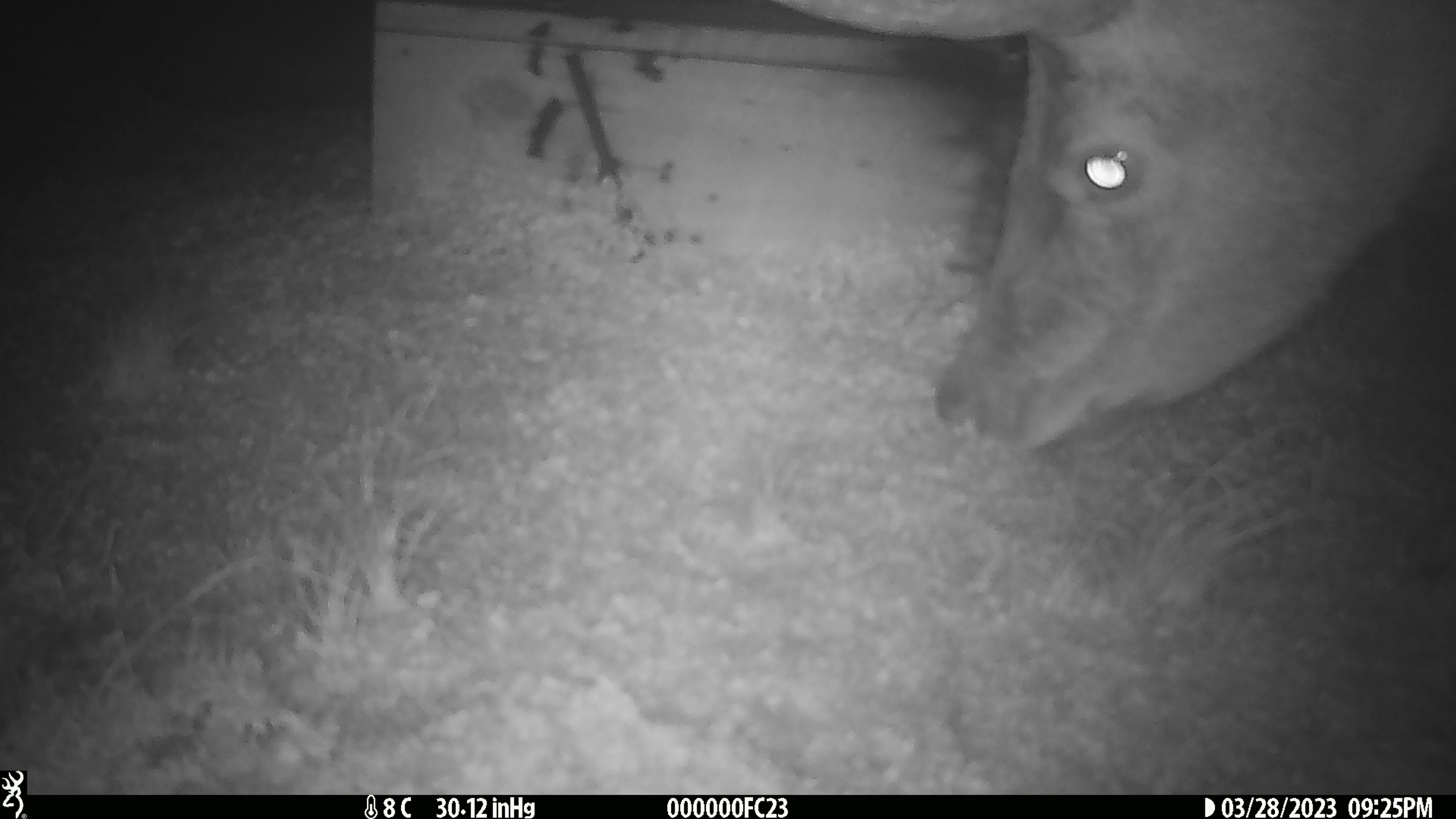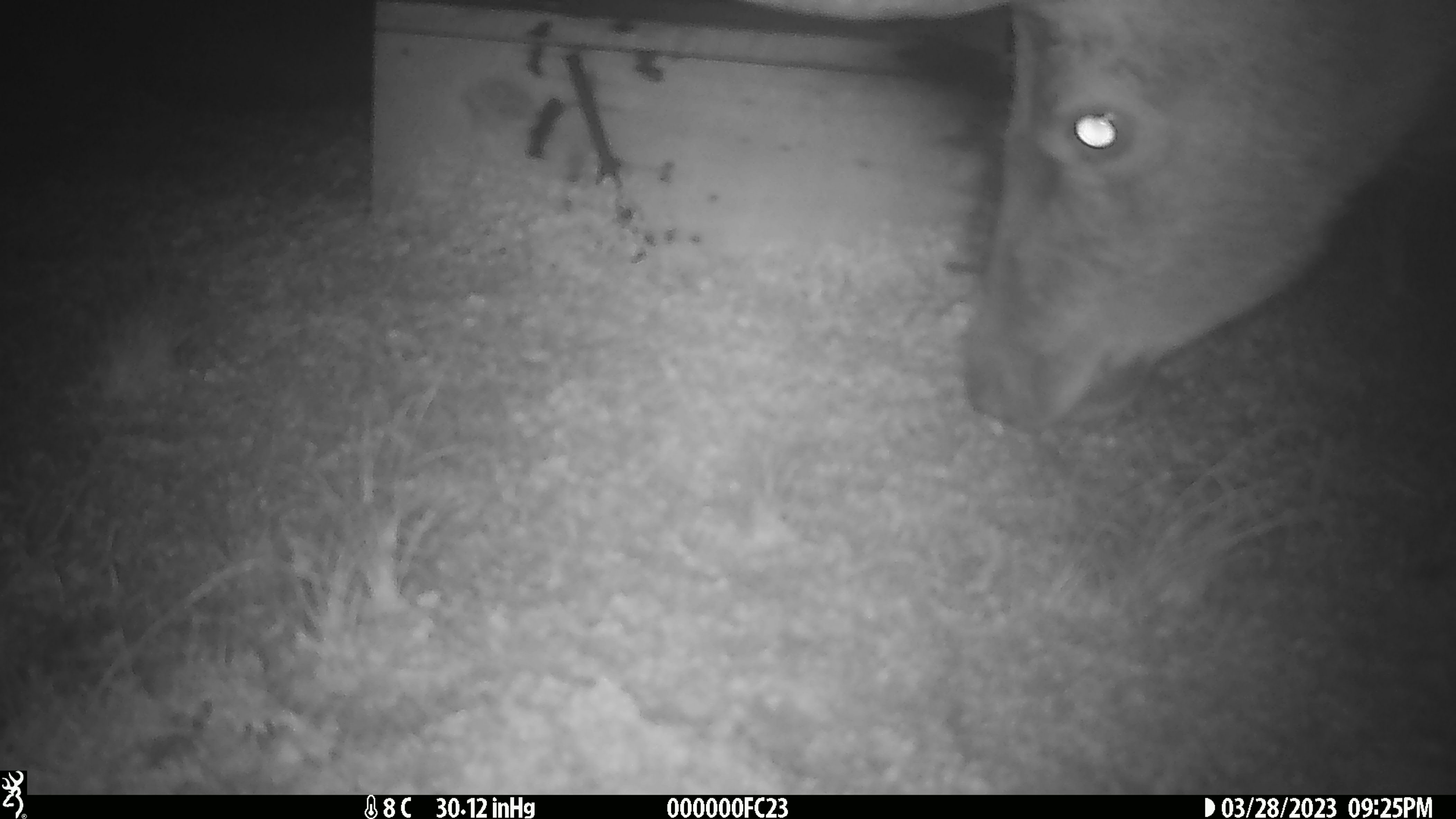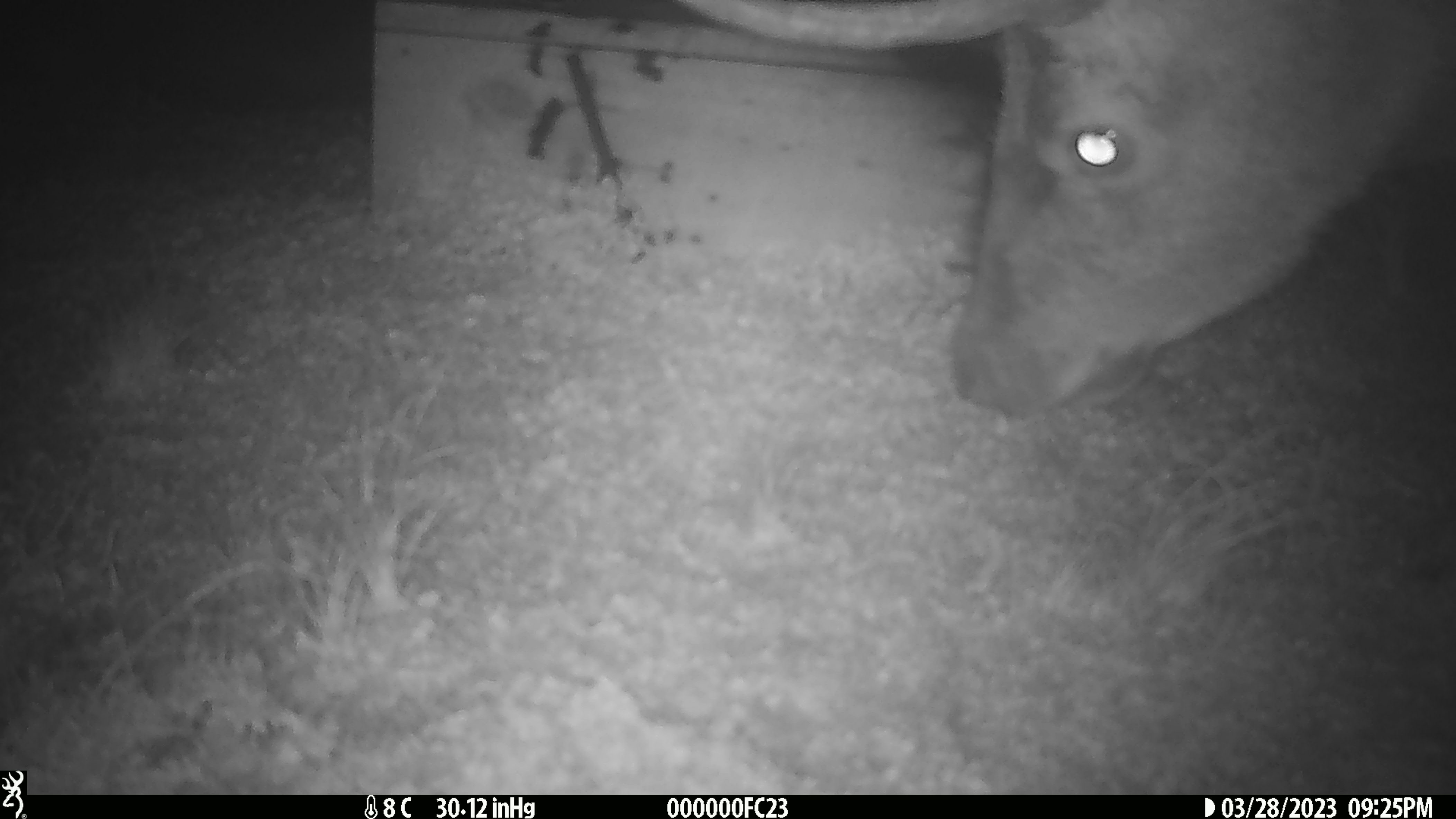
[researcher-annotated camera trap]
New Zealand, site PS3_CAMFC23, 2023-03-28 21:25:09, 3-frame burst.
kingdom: Animalia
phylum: Chordata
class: Mammalia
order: Artiodactyla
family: Cervidae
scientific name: Cervidae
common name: deer